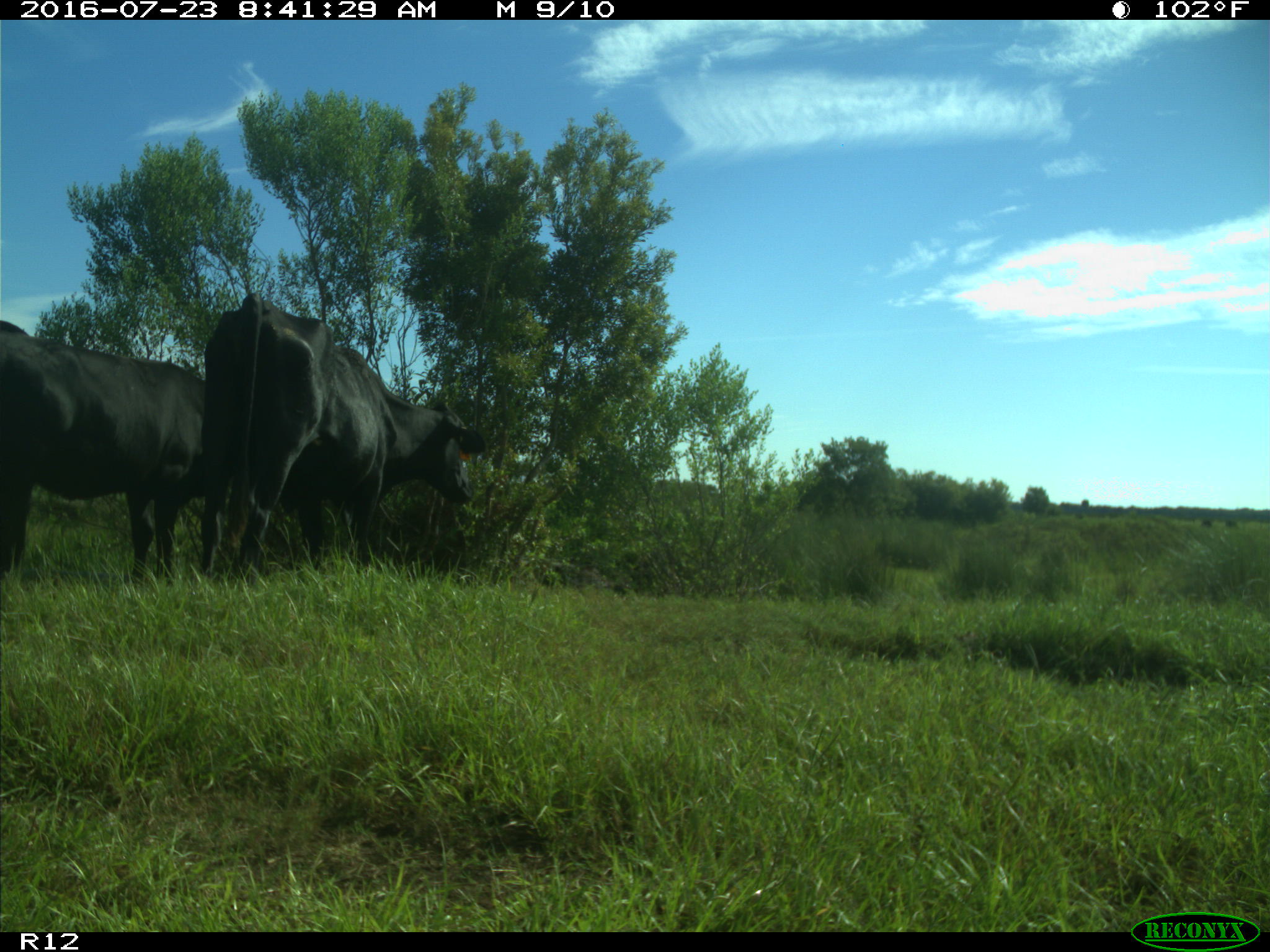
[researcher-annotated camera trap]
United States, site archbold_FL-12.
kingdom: Animalia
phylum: Chordata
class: Mammalia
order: Artiodactyla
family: Bovidae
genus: Bos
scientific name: Bos taurus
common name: domestic cow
Bos taurus (domestic cow).